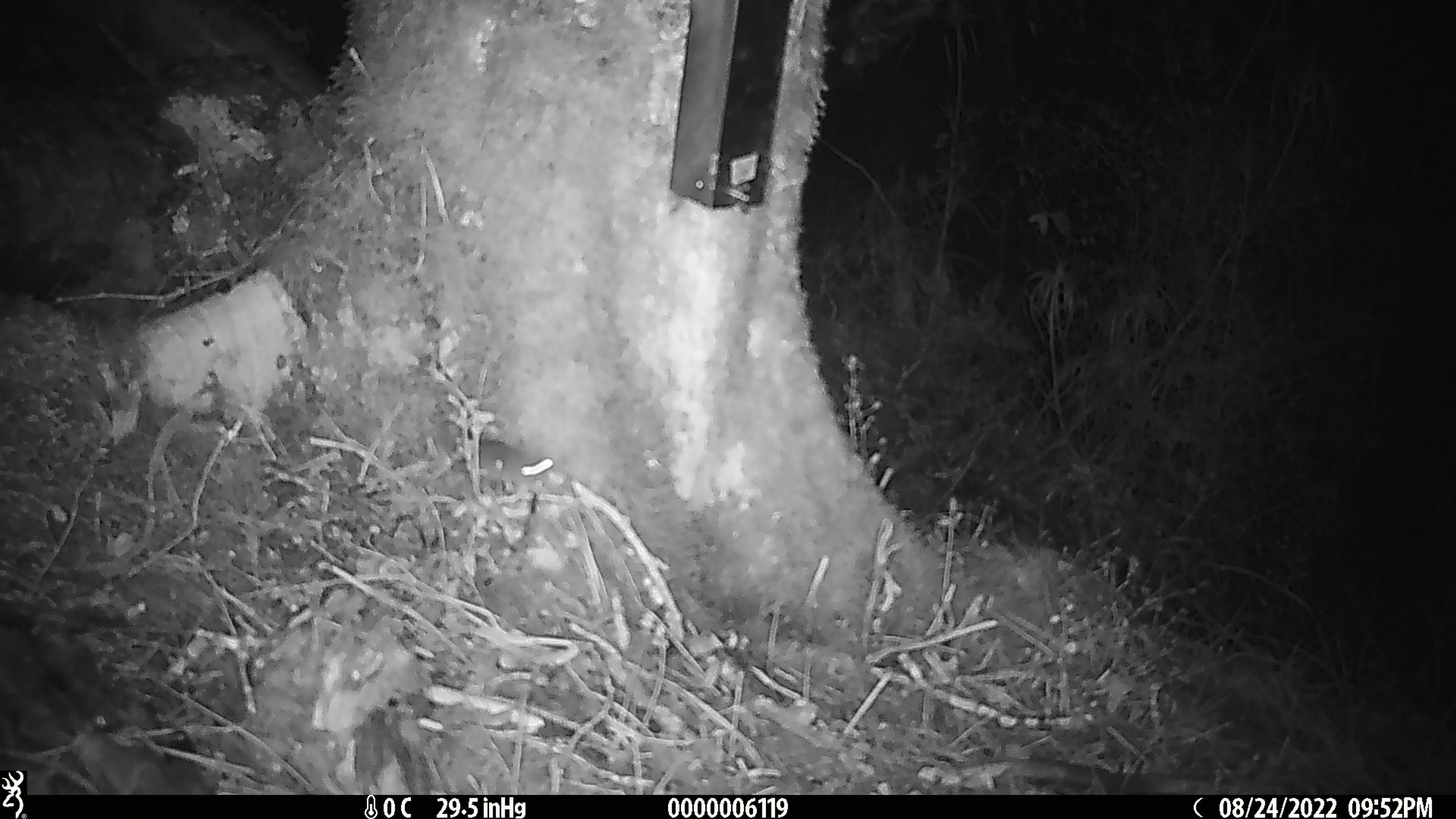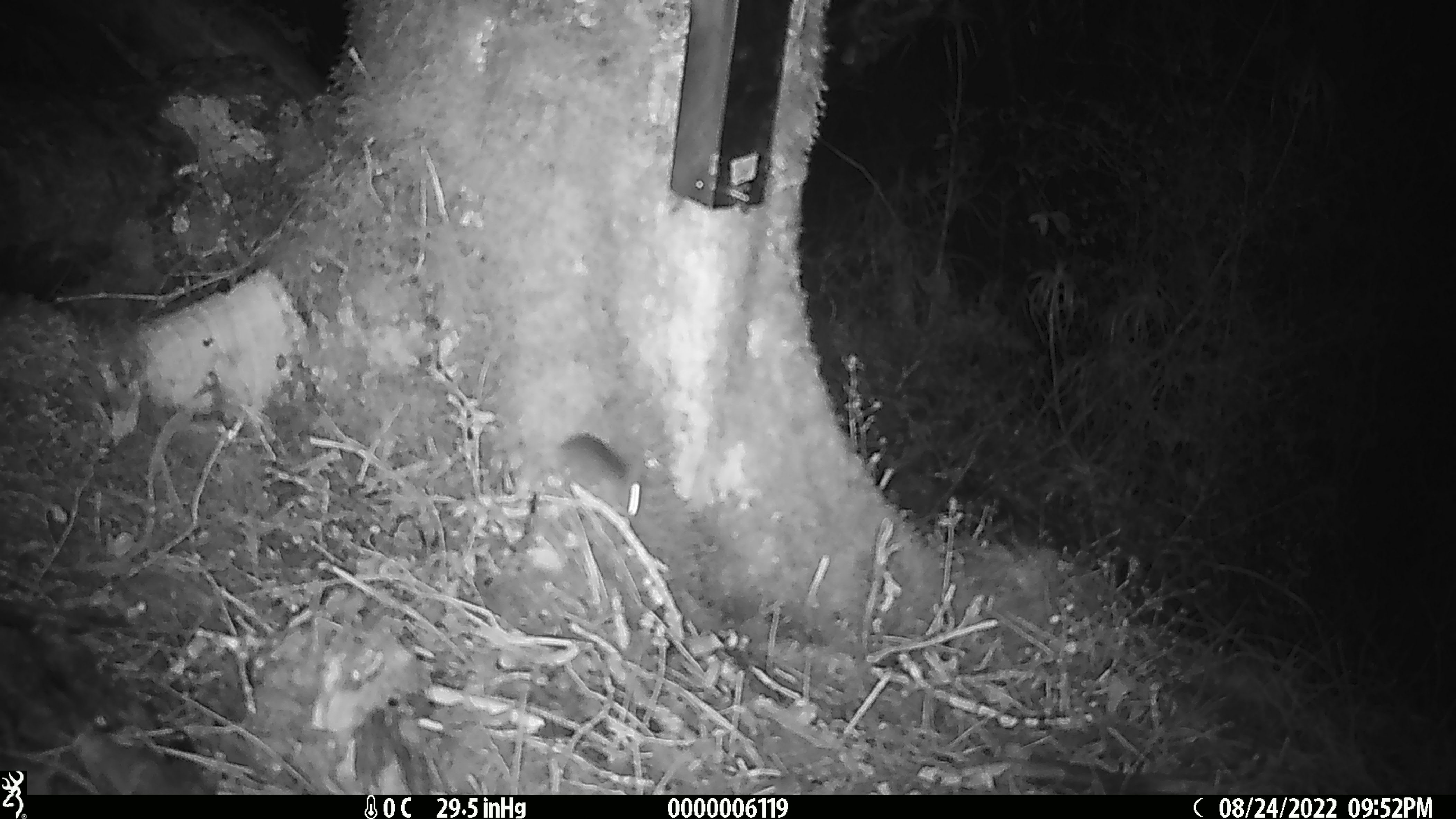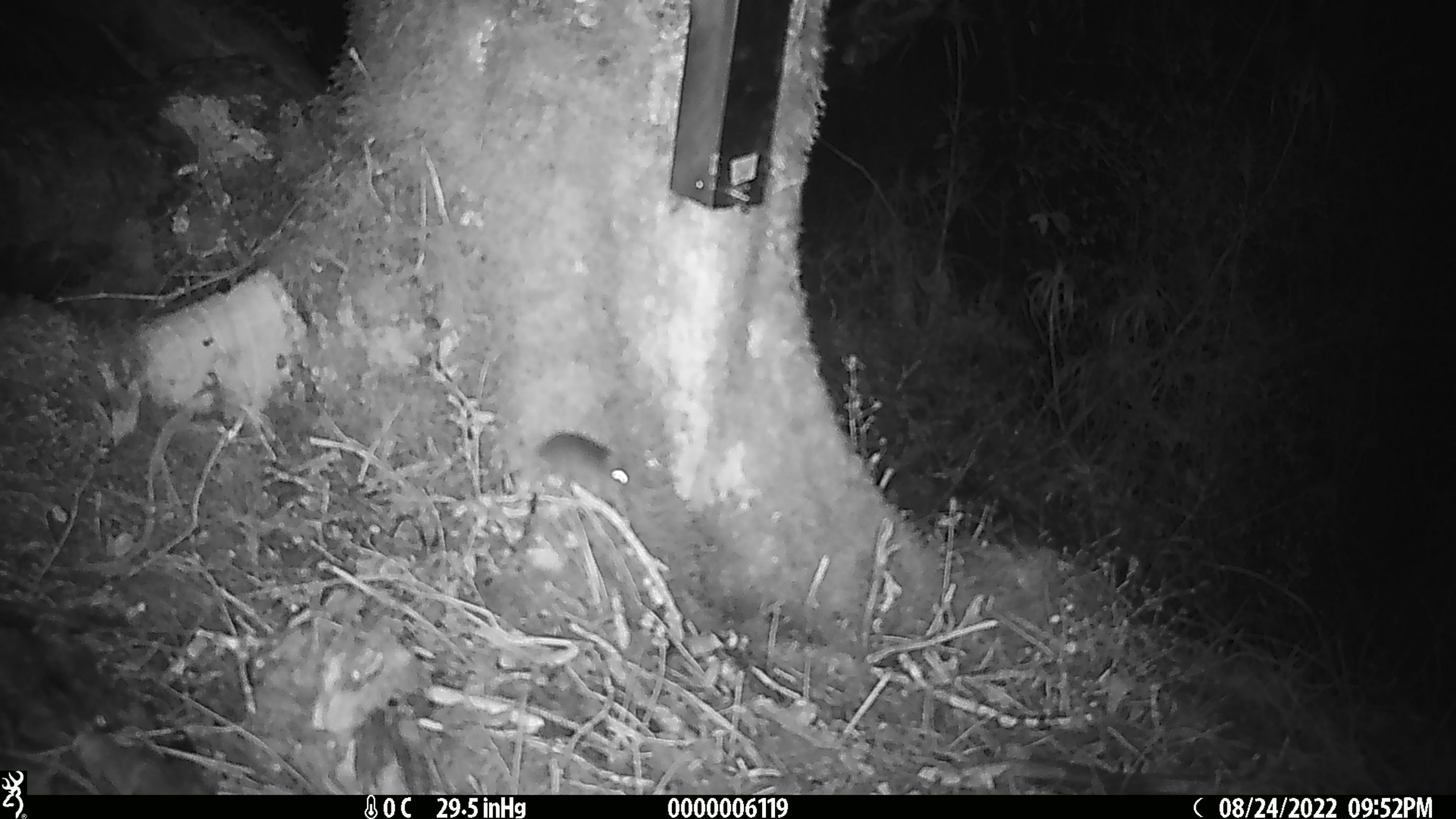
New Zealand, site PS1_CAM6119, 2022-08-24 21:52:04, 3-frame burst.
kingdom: Animalia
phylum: Chordata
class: Mammalia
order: Rodentia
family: Muridae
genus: Mus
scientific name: Mus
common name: mouse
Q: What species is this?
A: Mouse (Mus).